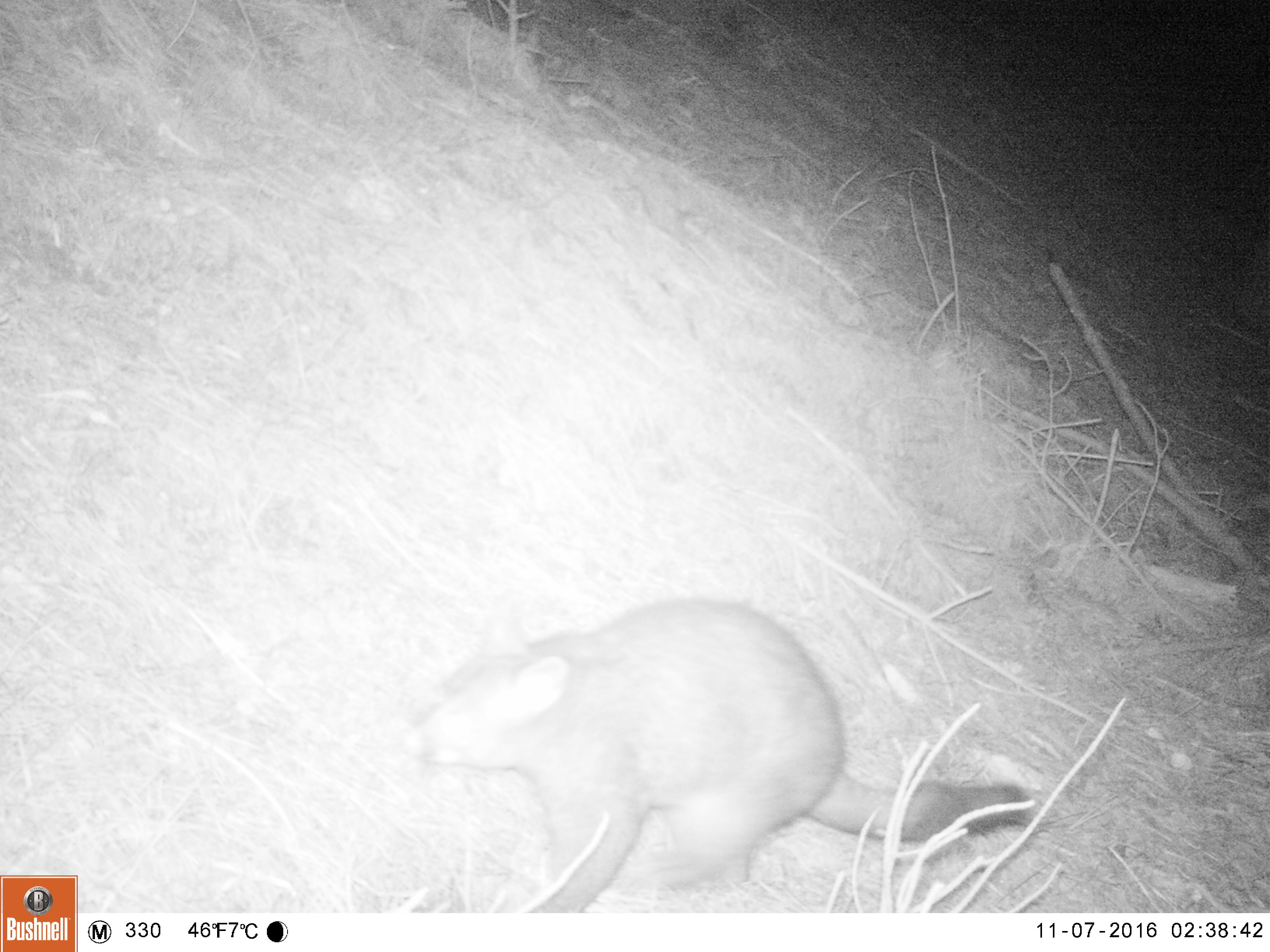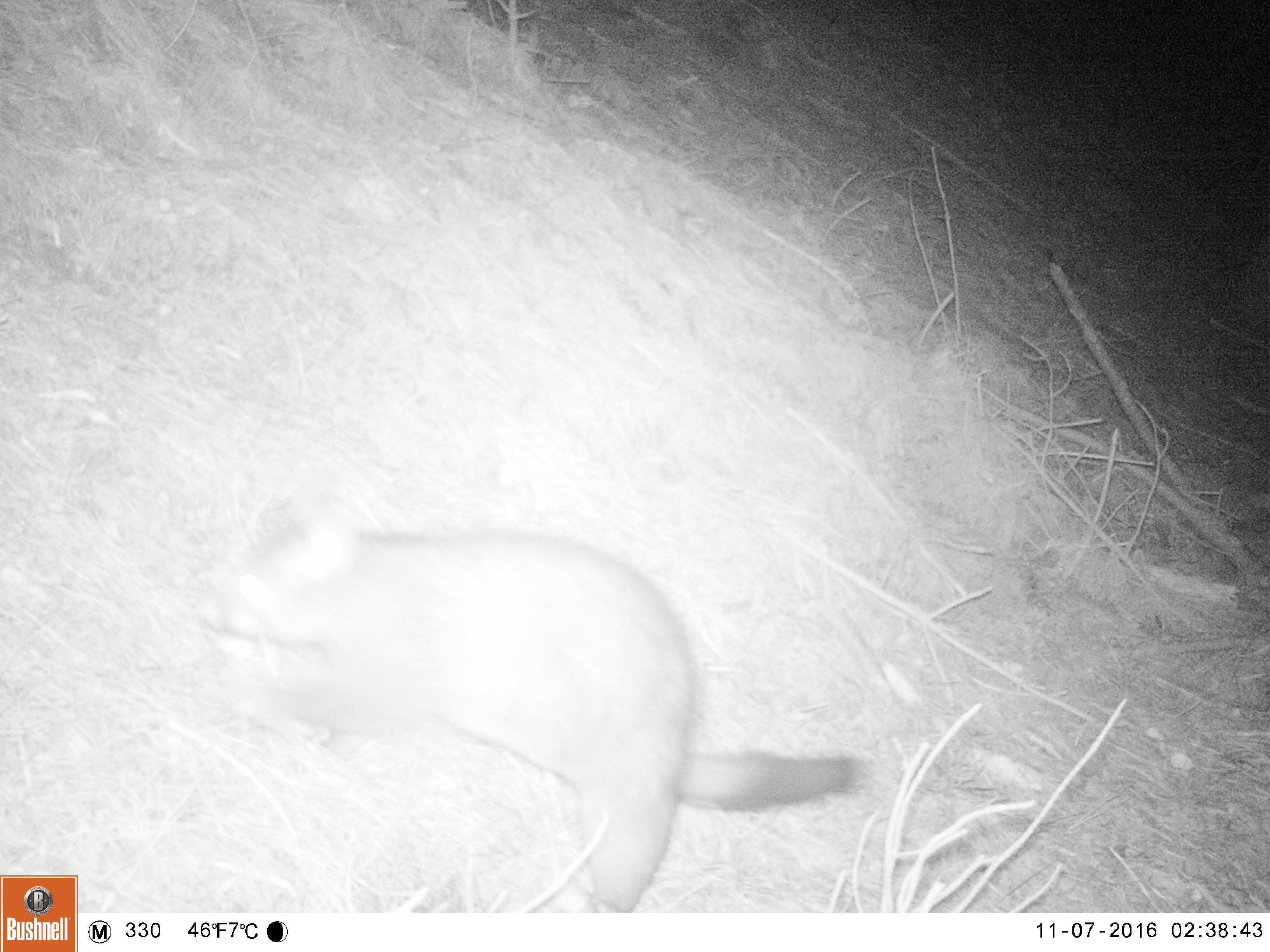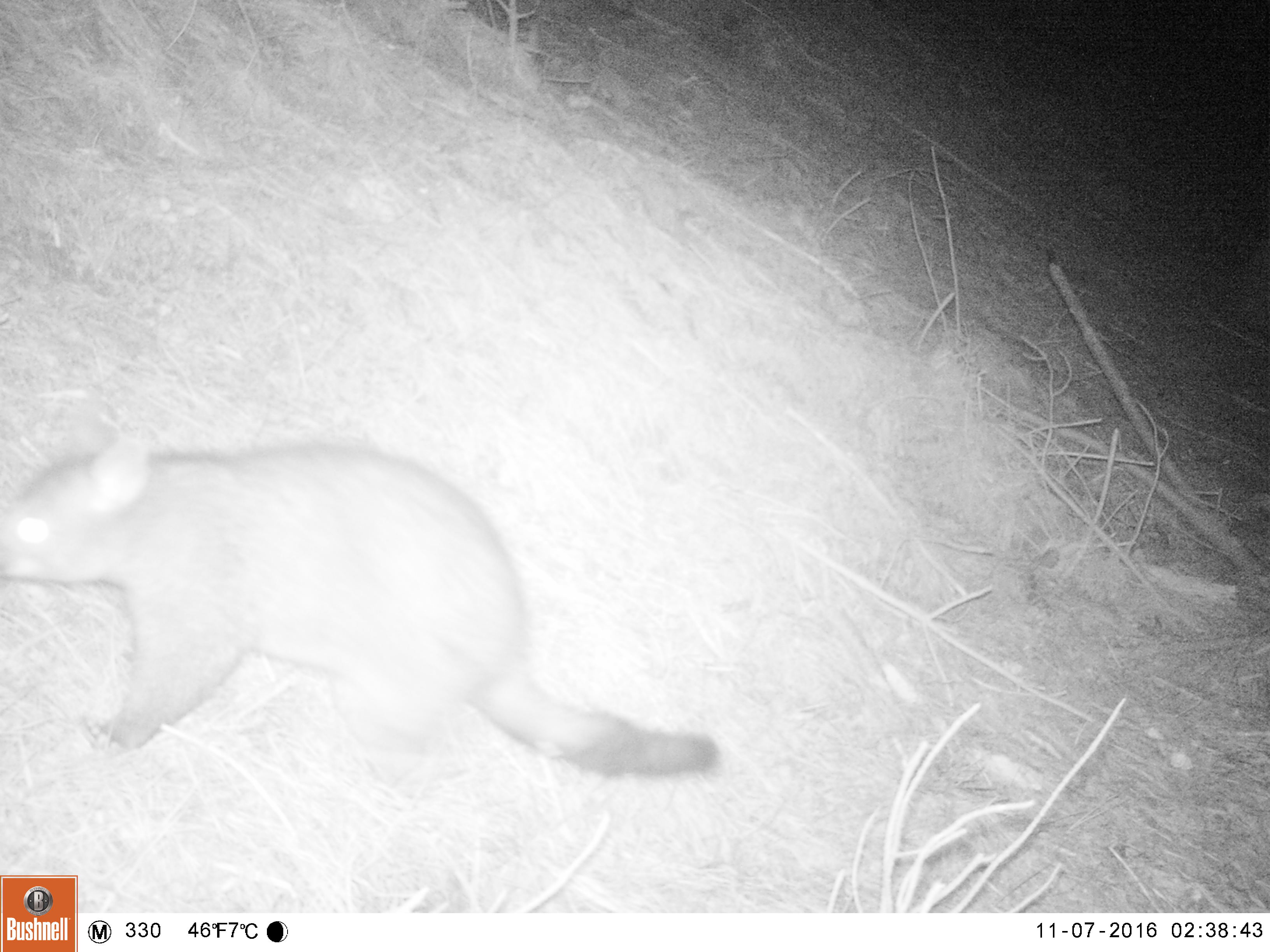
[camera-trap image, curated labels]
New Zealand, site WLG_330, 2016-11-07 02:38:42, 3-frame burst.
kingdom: Animalia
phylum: Chordata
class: Mammalia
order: Diprotodontia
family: Phalangeridae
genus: Trichosurus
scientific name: Trichosurus vulpecula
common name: common brushtail possum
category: possum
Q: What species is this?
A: Possum (common brushtail possum) (Trichosurus vulpecula).